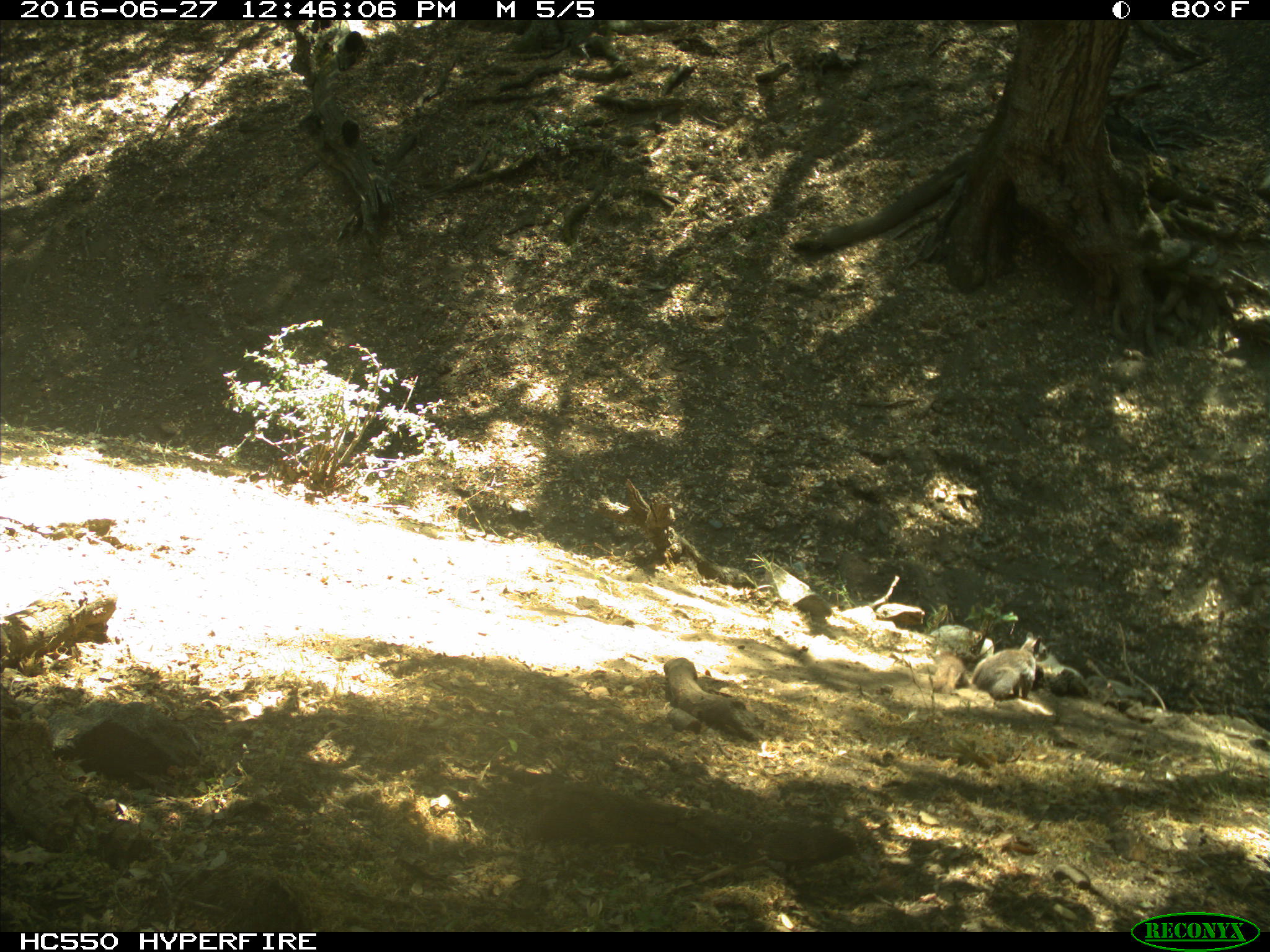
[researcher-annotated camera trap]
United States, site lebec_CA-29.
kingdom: Animalia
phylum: Chordata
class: Mammalia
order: Rodentia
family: Sciuridae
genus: Sciurus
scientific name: Sciurus carolinensis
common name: eastern gray squirrel